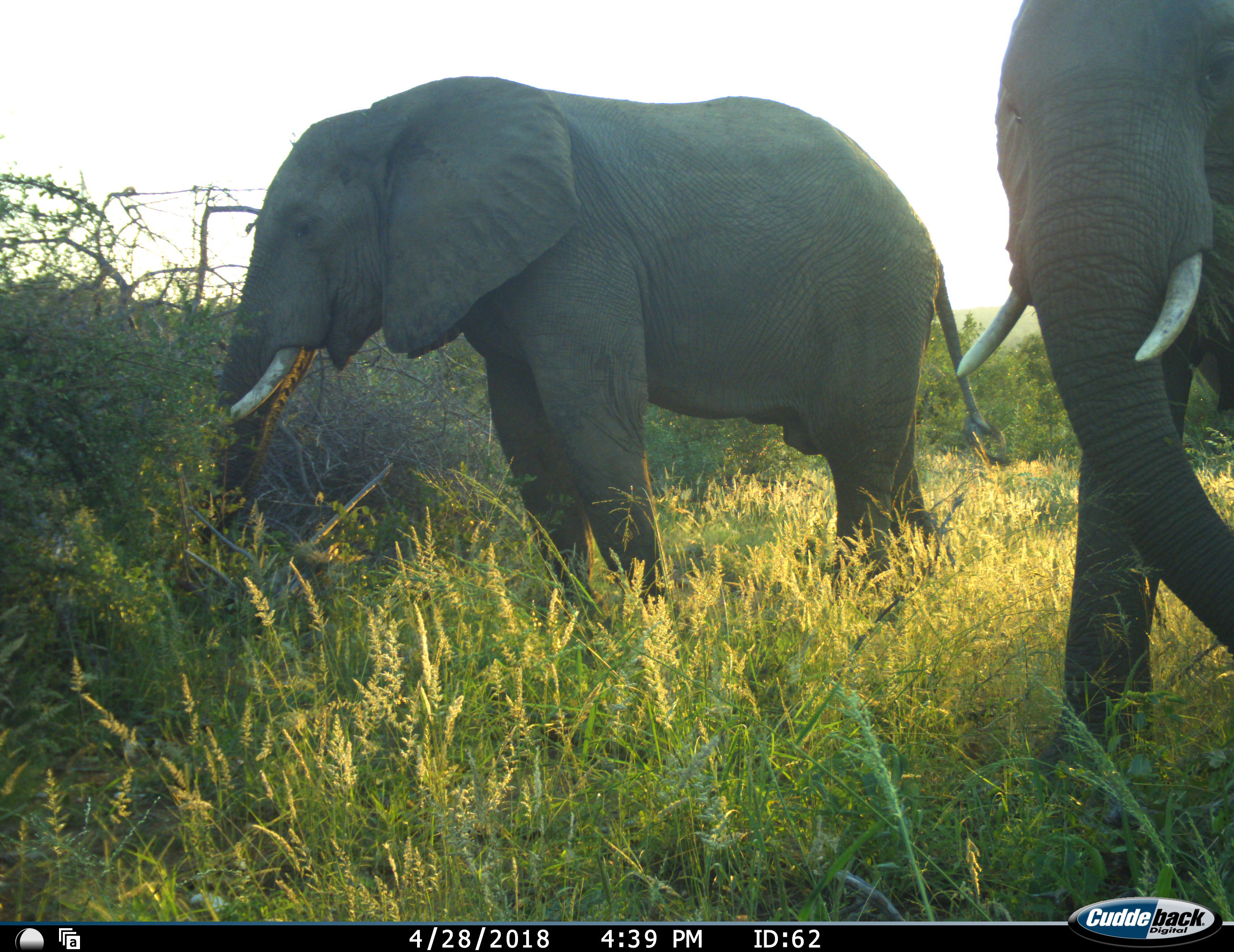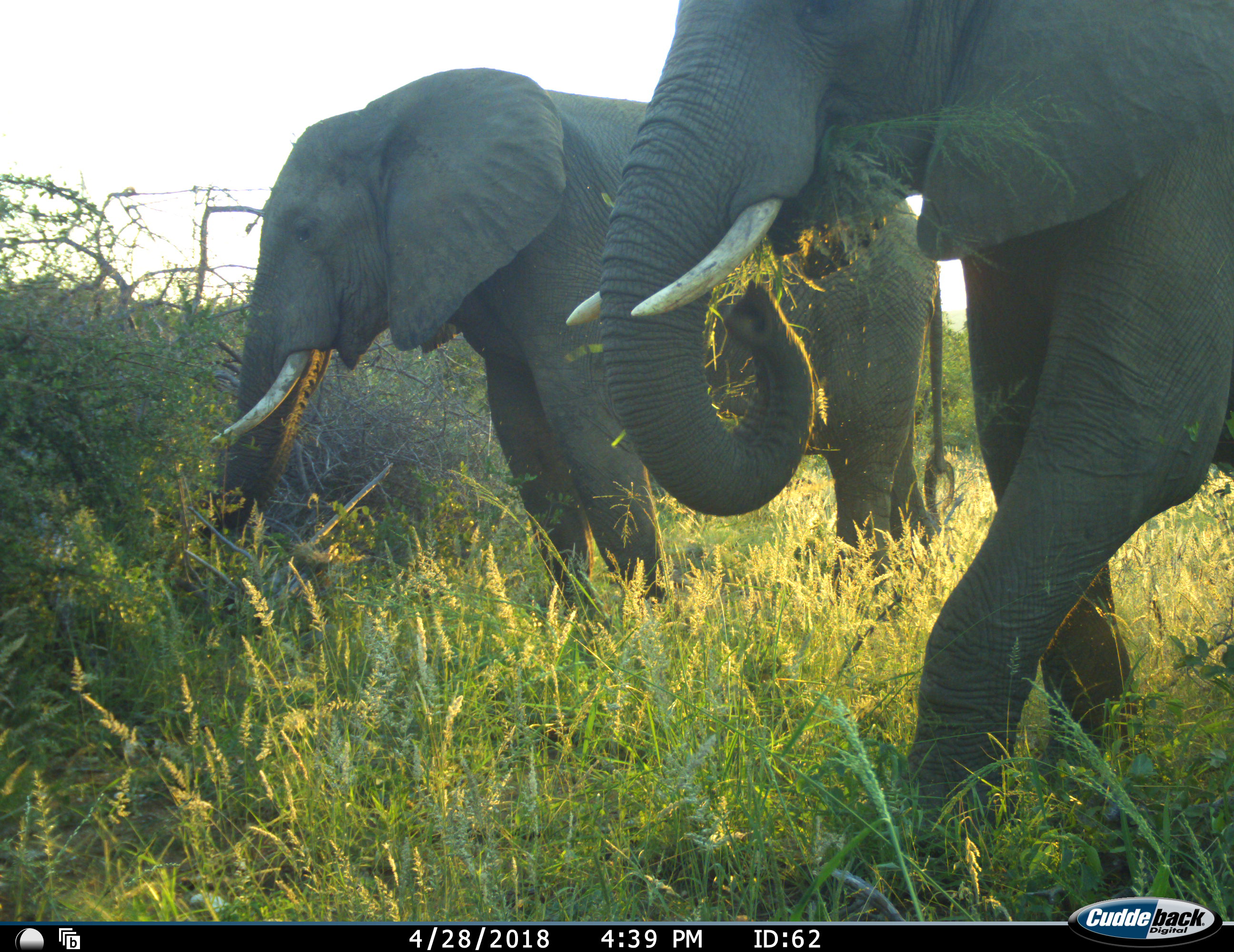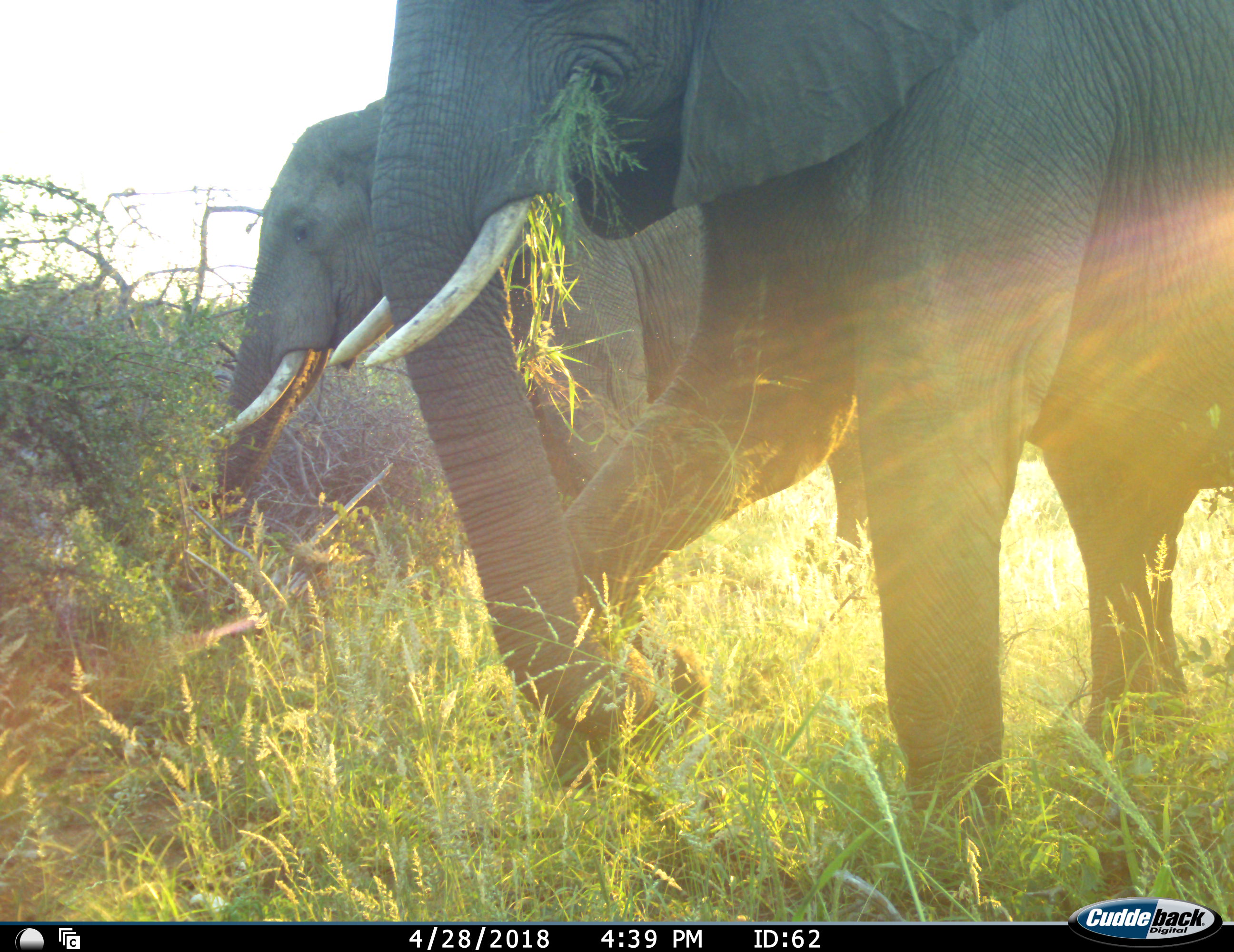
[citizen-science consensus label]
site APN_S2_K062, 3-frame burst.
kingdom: Animalia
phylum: Chordata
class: Mammalia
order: Proboscidea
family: Elephantidae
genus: Loxodonta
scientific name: Loxodonta africana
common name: african bush elephant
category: elephant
Elephant (african bush elephant) (Loxodonta africana), count 2. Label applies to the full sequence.